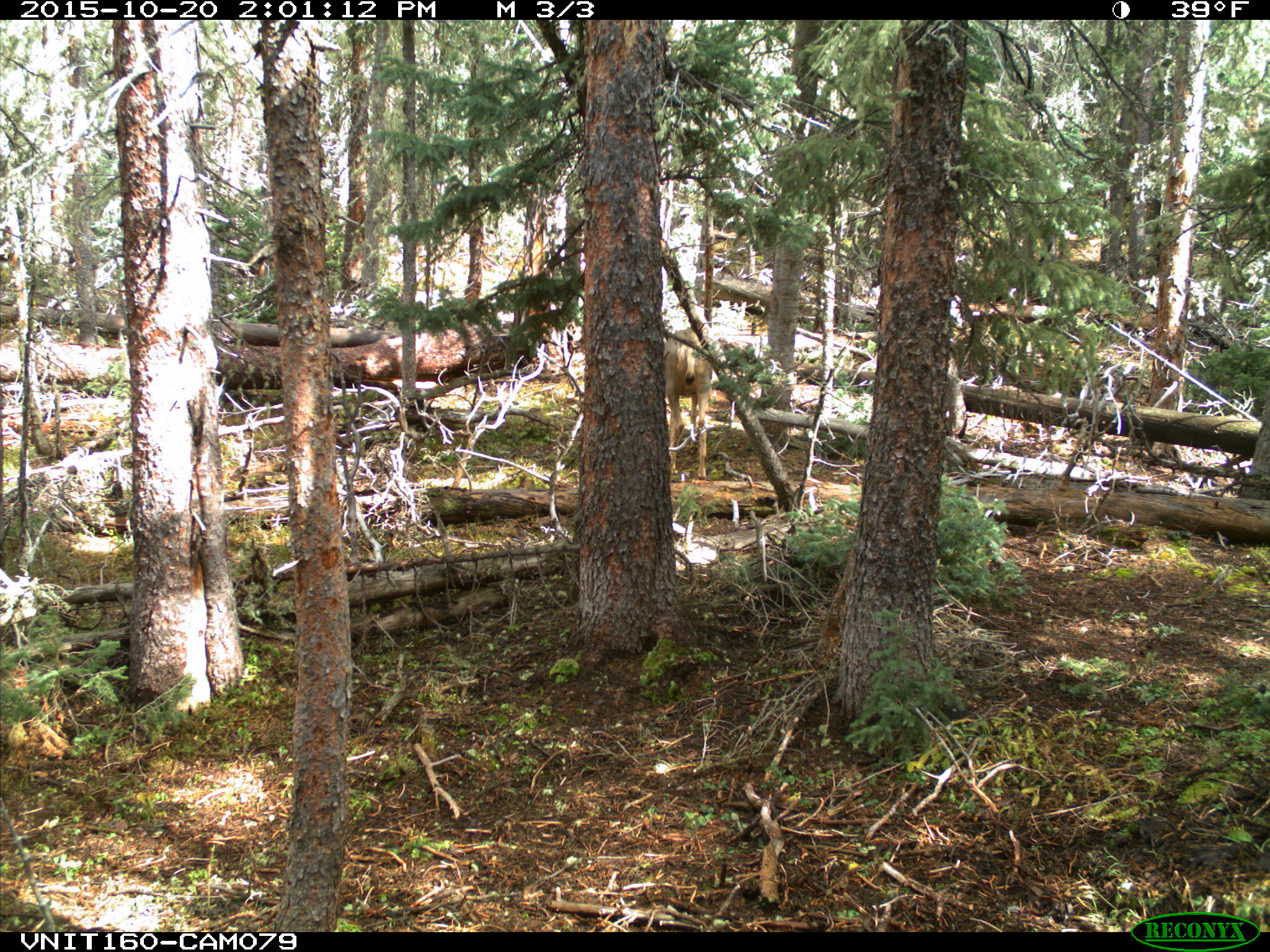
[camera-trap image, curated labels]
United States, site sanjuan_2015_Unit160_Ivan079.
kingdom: Animalia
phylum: Chordata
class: Mammalia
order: Artiodactyla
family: Cervidae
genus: Odocoileus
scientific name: Odocoileus hemionus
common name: mule deer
Odocoileus hemionus (mule deer).